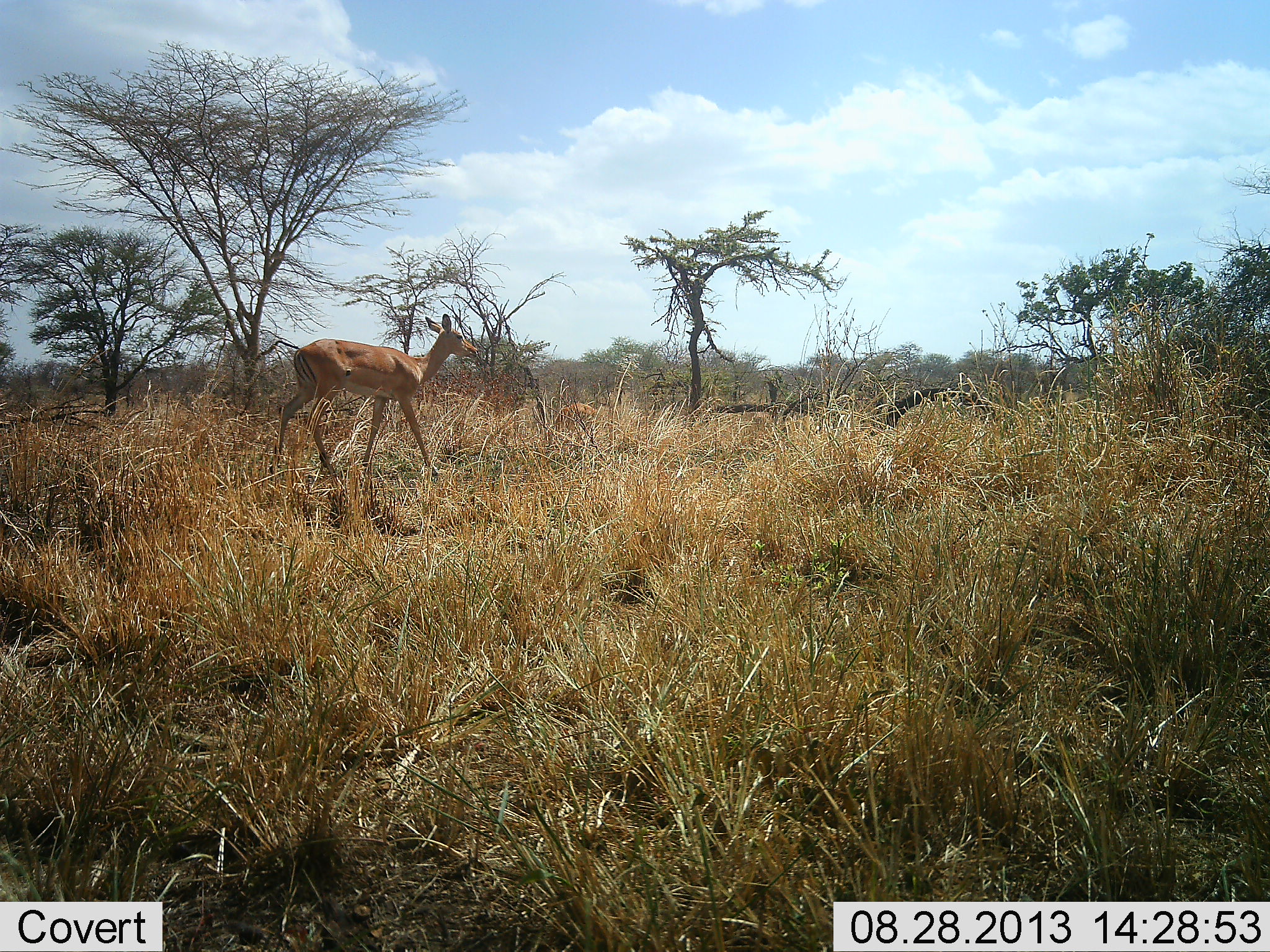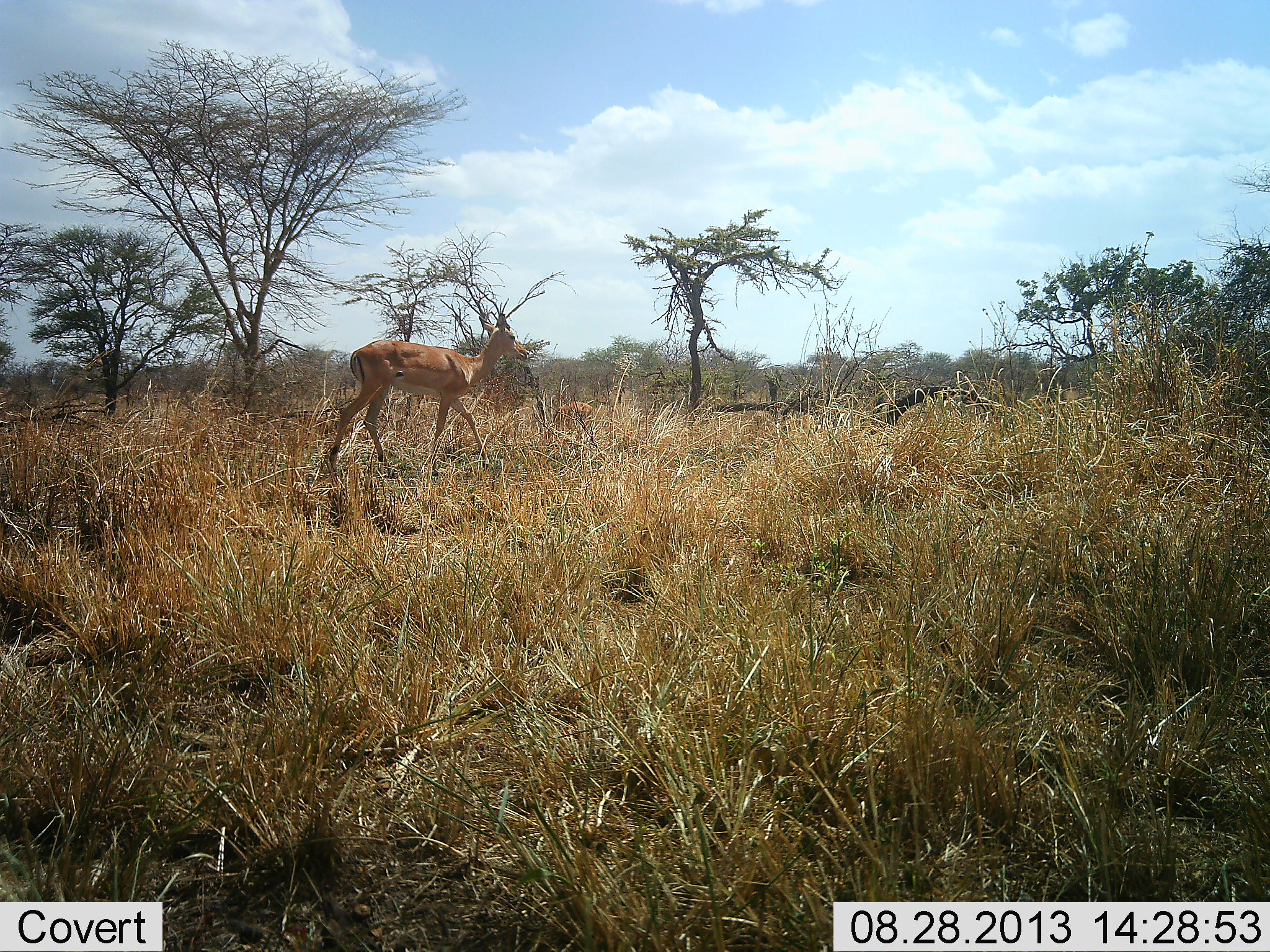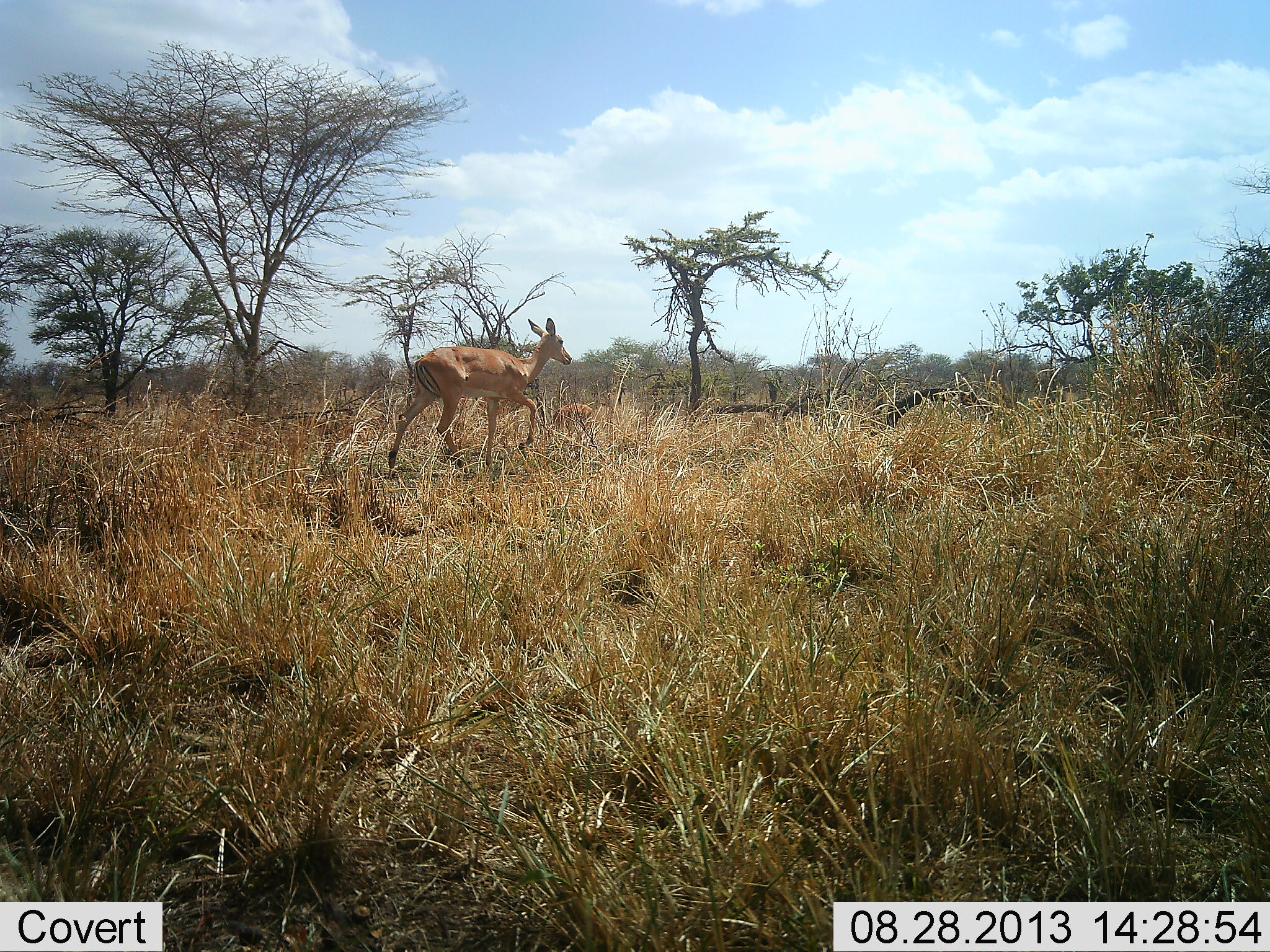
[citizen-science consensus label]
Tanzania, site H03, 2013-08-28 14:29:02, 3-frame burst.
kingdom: Animalia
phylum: Chordata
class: Mammalia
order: Artiodactyla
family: Bovidae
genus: Aepyceros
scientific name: Aepyceros melampus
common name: impala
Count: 1.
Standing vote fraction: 20%.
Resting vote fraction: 0%.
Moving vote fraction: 100%.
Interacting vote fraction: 0%.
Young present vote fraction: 0%.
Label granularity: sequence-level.